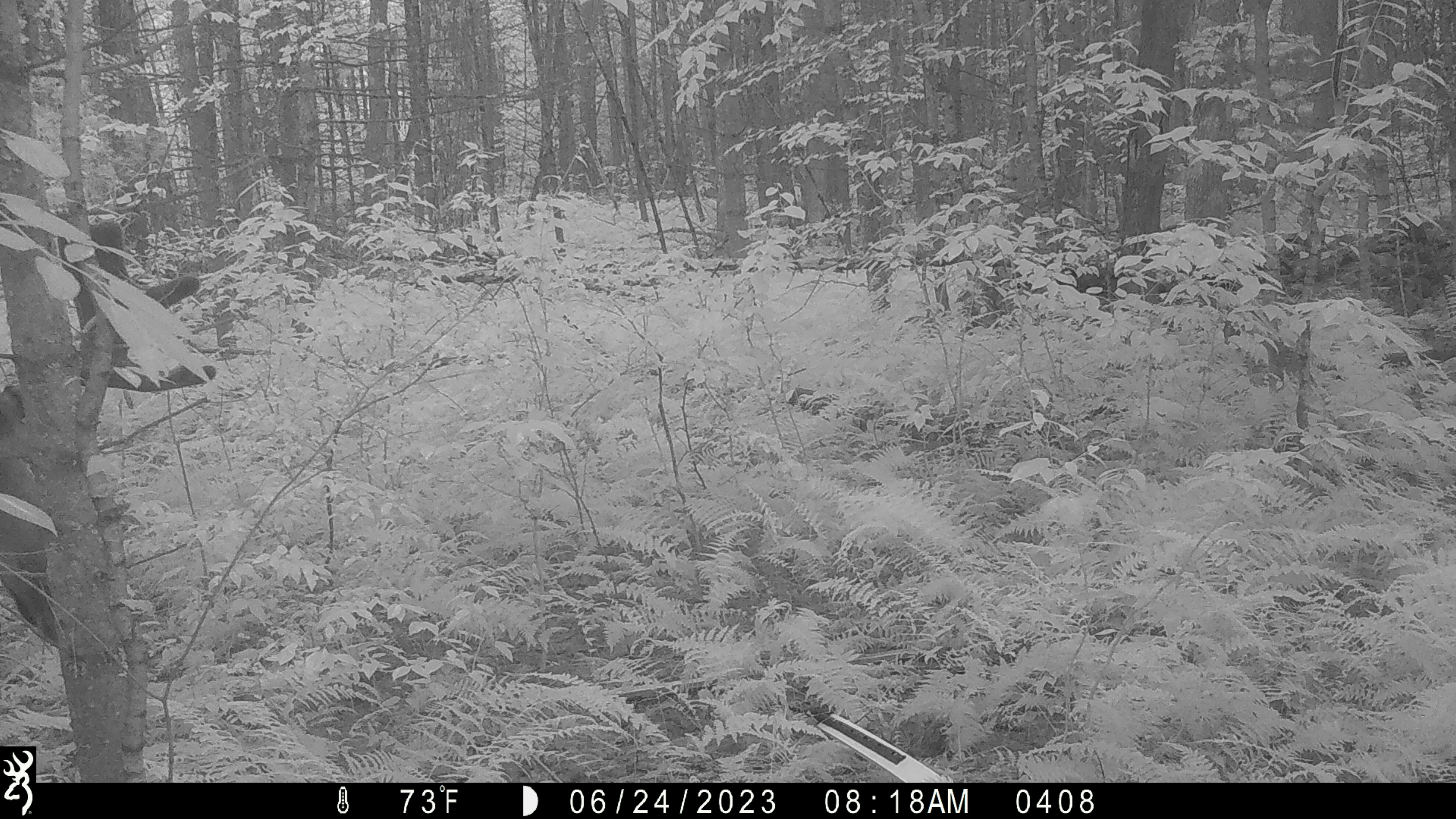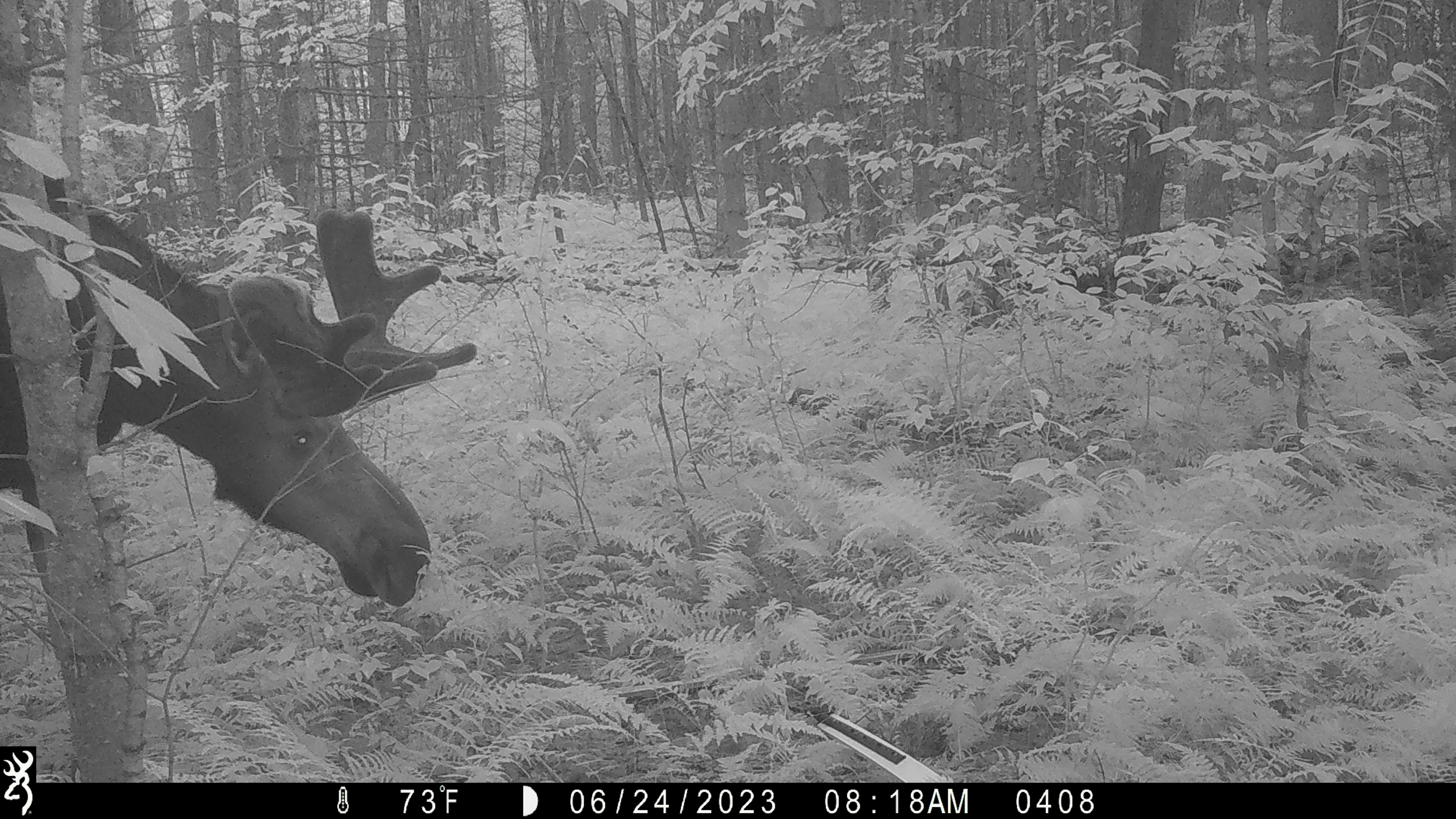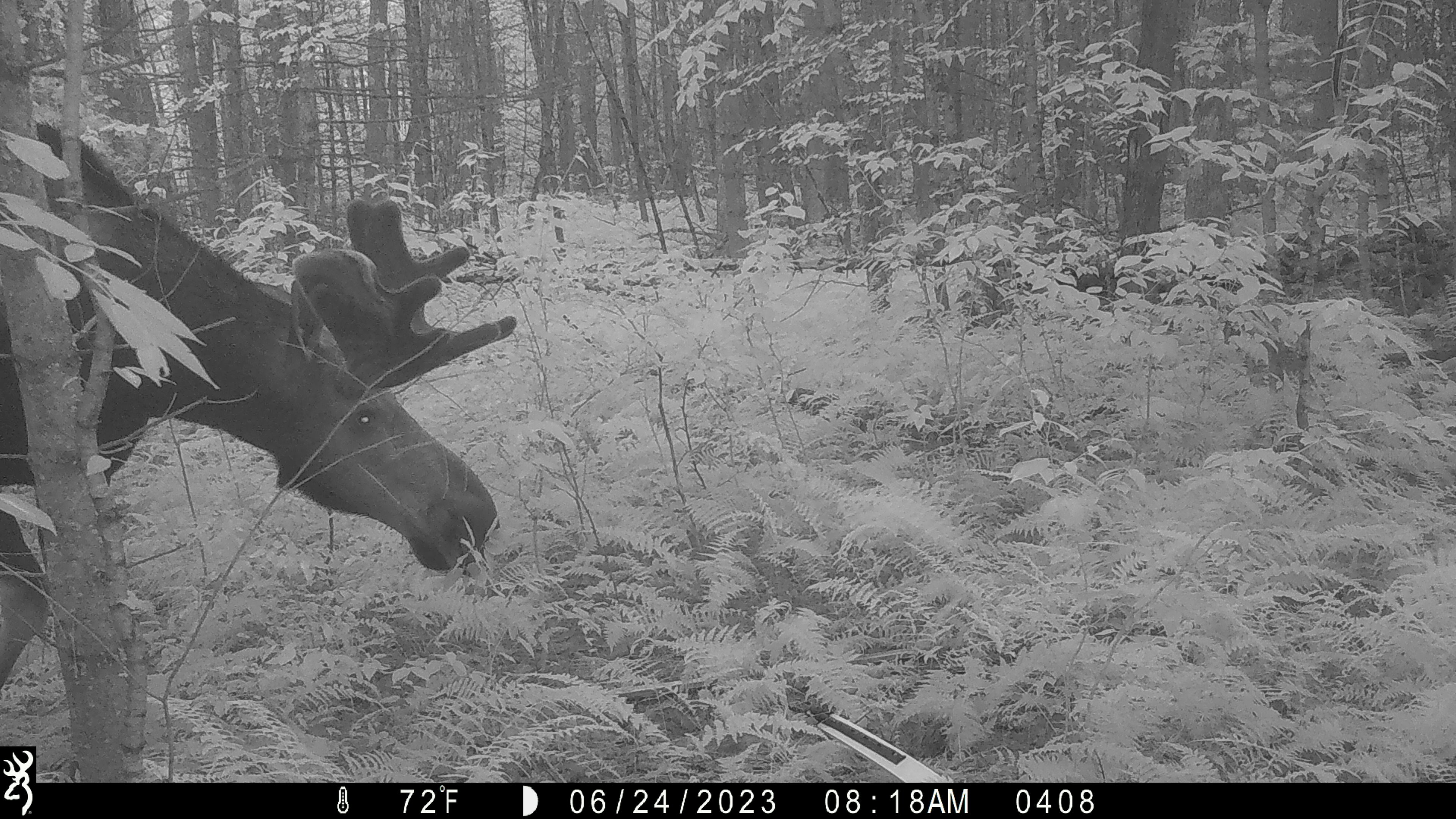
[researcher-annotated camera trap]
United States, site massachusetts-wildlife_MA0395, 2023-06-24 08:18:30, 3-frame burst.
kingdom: Animalia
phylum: Chordata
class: Mammalia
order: Artiodactyla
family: Cervidae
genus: Alces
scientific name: Alces alces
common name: moose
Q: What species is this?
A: Moose (Alces alces).